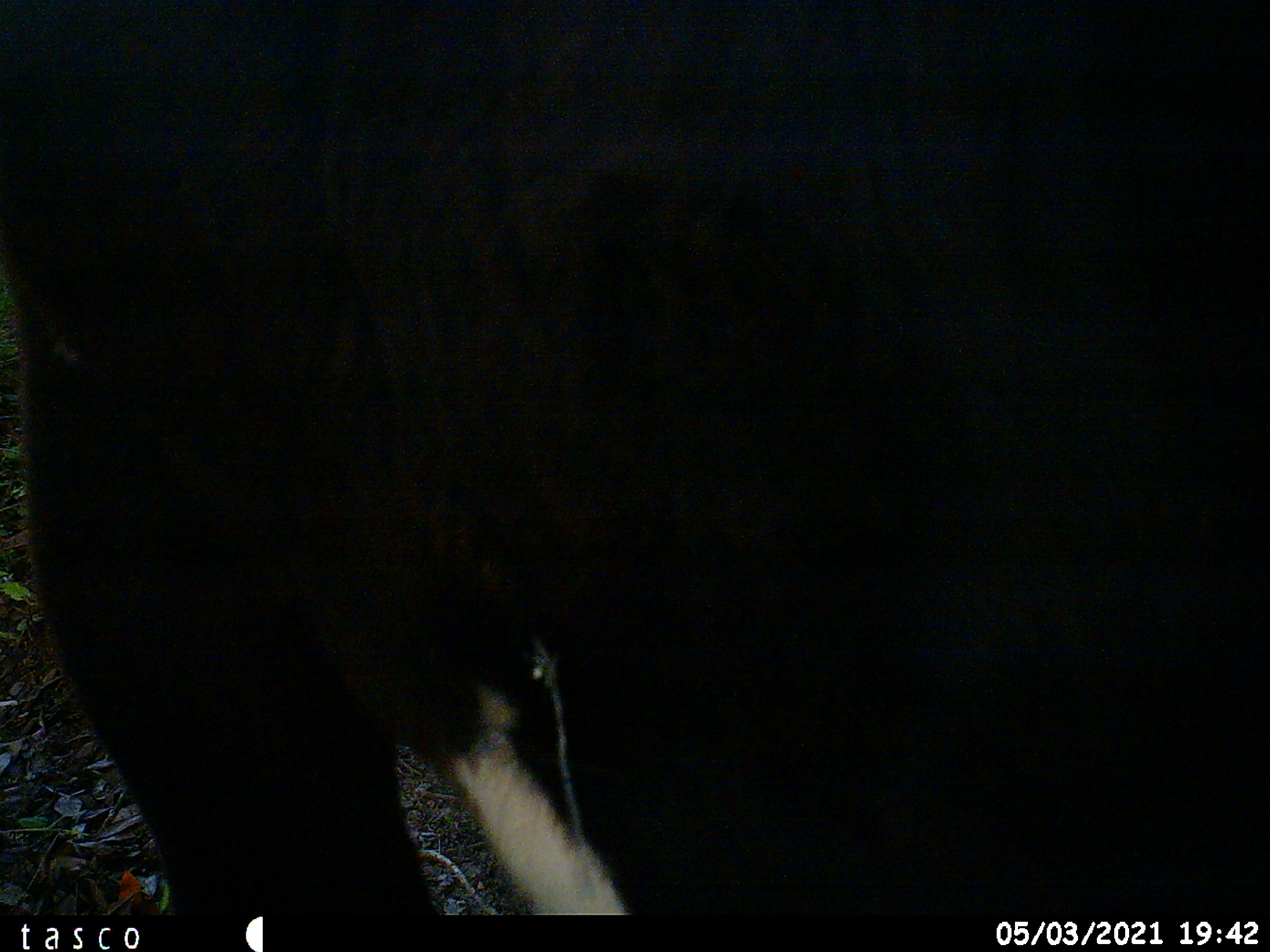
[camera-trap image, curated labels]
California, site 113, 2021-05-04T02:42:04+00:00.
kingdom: Animalia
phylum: Chordata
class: Mammalia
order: Artiodactyla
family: Bovidae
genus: Bos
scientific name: Bos taurus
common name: domestic cattle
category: cattle